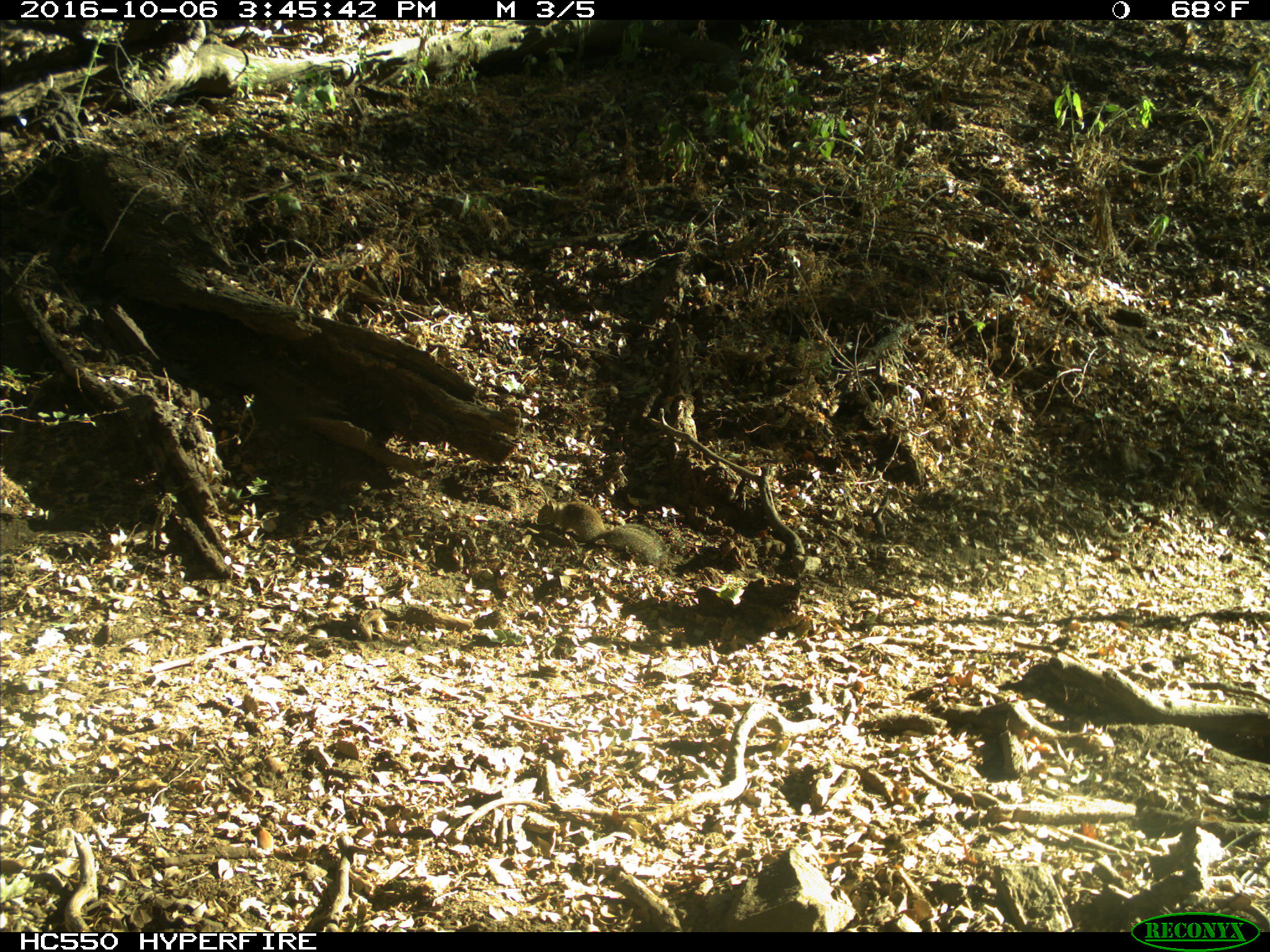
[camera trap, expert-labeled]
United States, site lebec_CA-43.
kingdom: Animalia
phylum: Chordata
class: Mammalia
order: Rodentia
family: Sciuridae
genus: Otospermophilus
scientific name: Otospermophilus beecheyi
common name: california ground squirrel